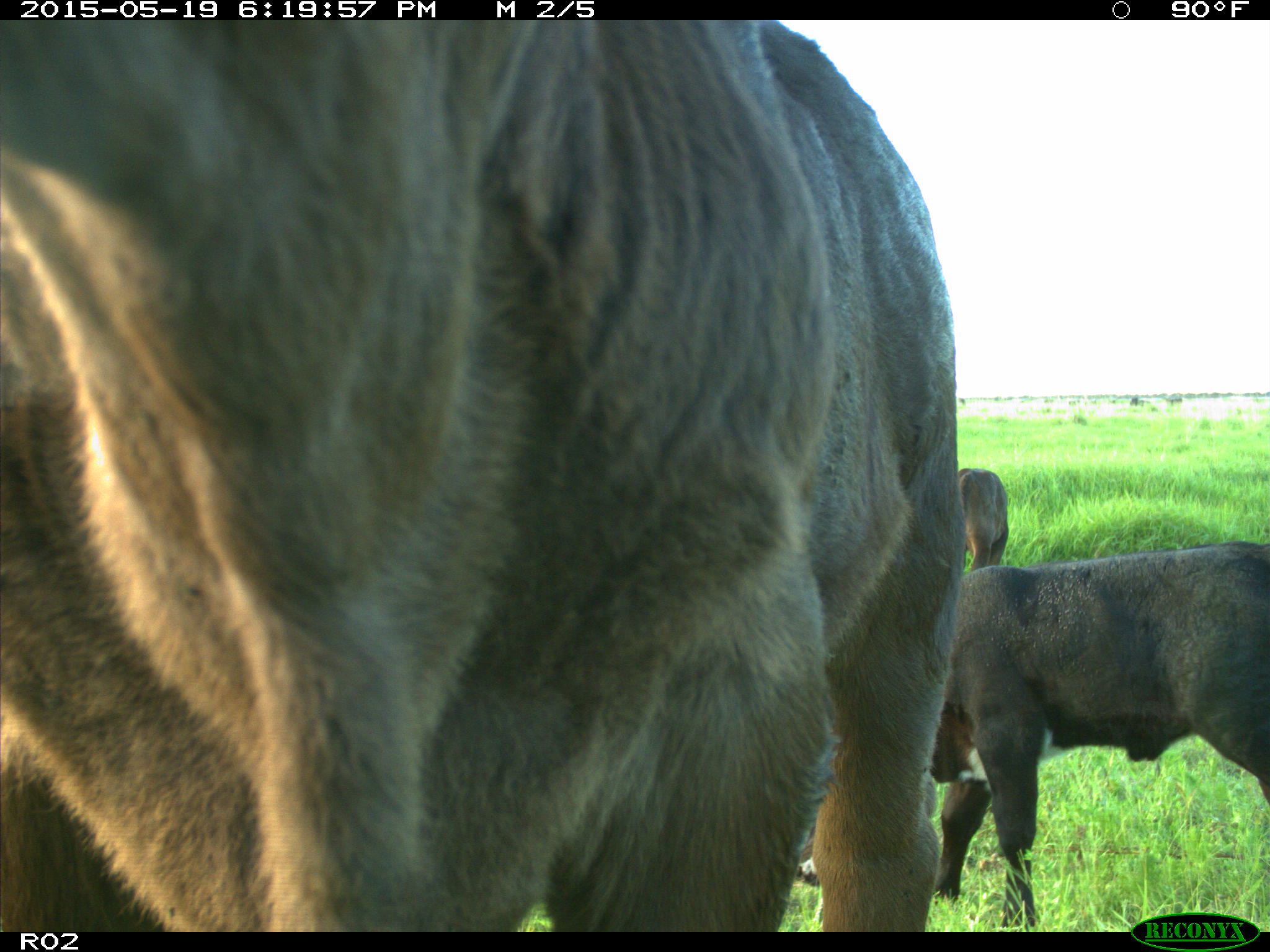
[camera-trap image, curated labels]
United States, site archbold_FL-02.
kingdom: Animalia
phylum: Chordata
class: Mammalia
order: Artiodactyla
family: Bovidae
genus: Bos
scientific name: Bos taurus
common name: domestic cow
Bos taurus (domestic cow).